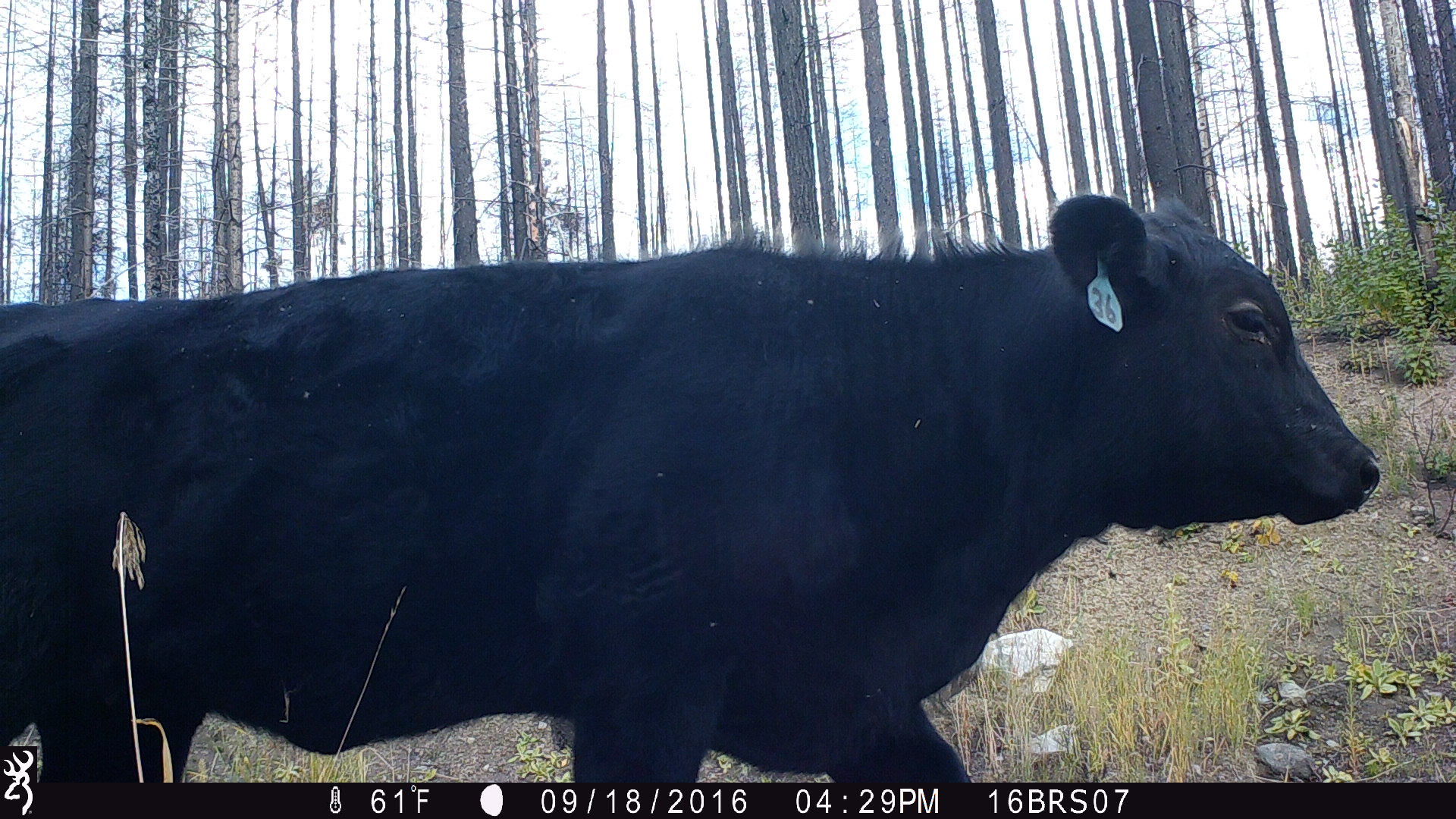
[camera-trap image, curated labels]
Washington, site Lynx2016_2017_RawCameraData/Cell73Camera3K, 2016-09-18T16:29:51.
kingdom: Animalia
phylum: Chordata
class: Mammalia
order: Artiodactyla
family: Bovidae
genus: Bos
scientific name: Bos taurus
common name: domestic cattle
Domestic cattle (Bos taurus). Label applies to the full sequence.